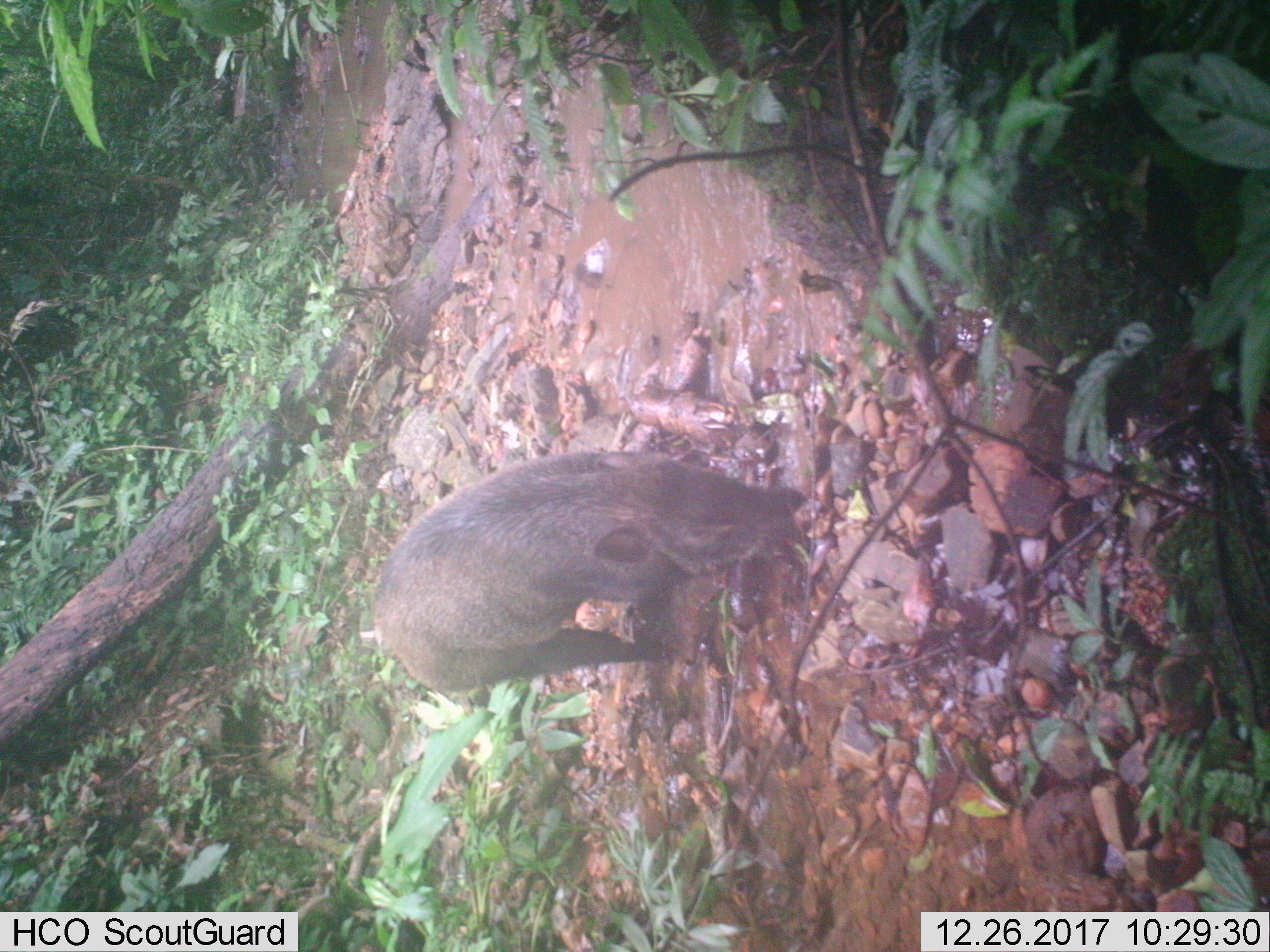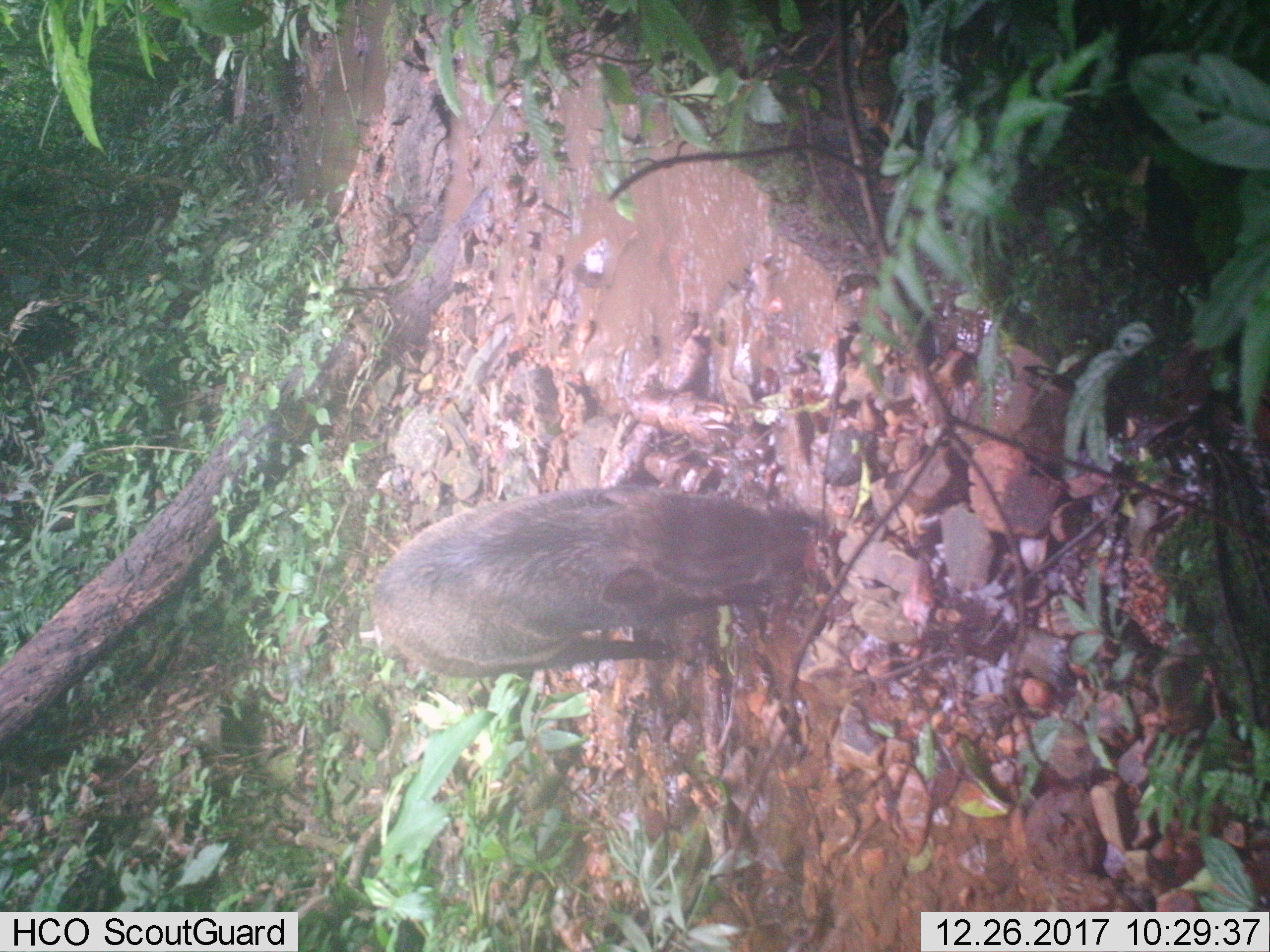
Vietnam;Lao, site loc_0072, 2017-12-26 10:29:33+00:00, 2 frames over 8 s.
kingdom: Animalia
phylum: Chordata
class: Mammalia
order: Artiodactyla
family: Suidae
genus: Sus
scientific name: Sus scrofa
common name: eurasian wild pig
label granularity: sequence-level